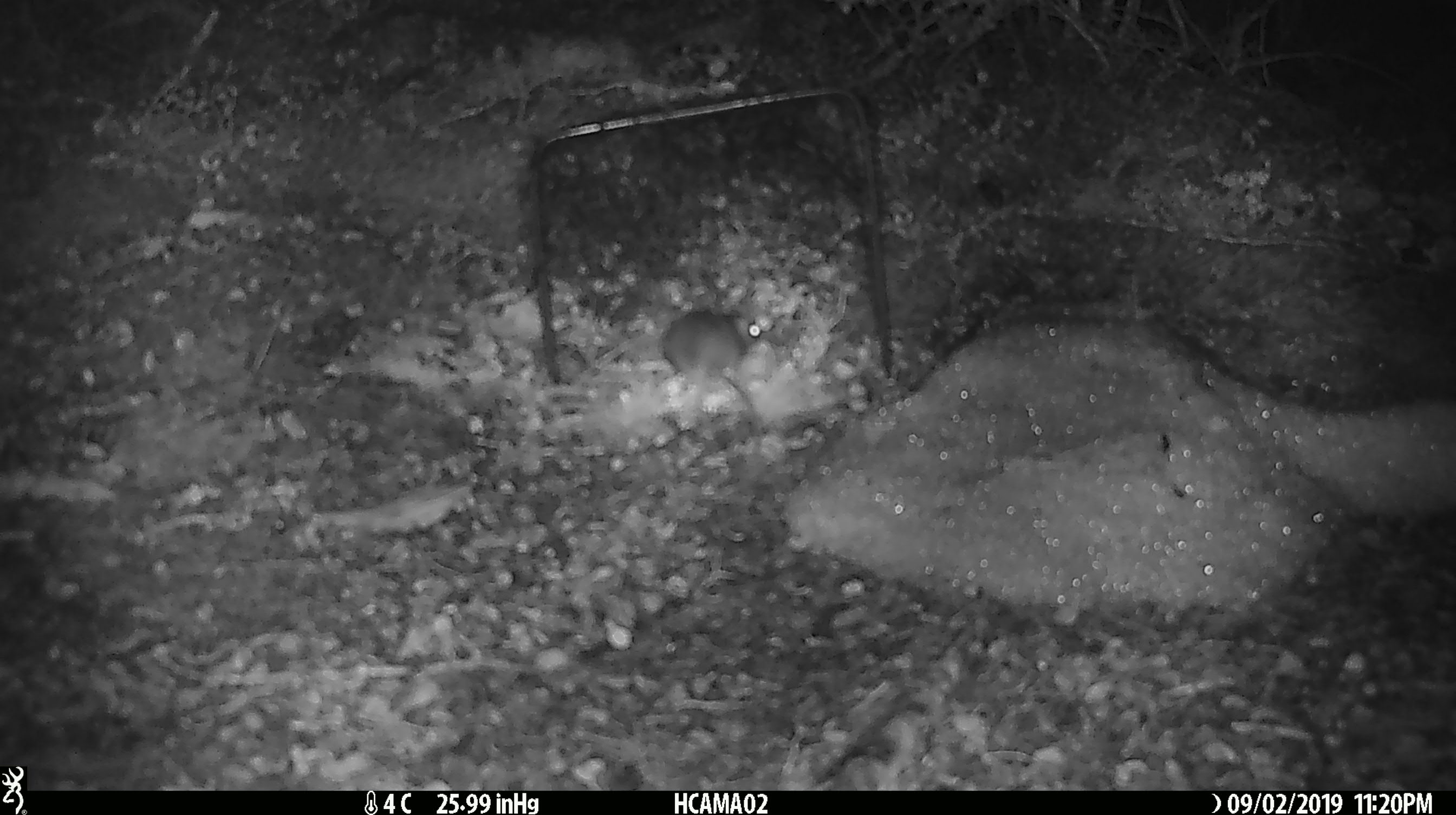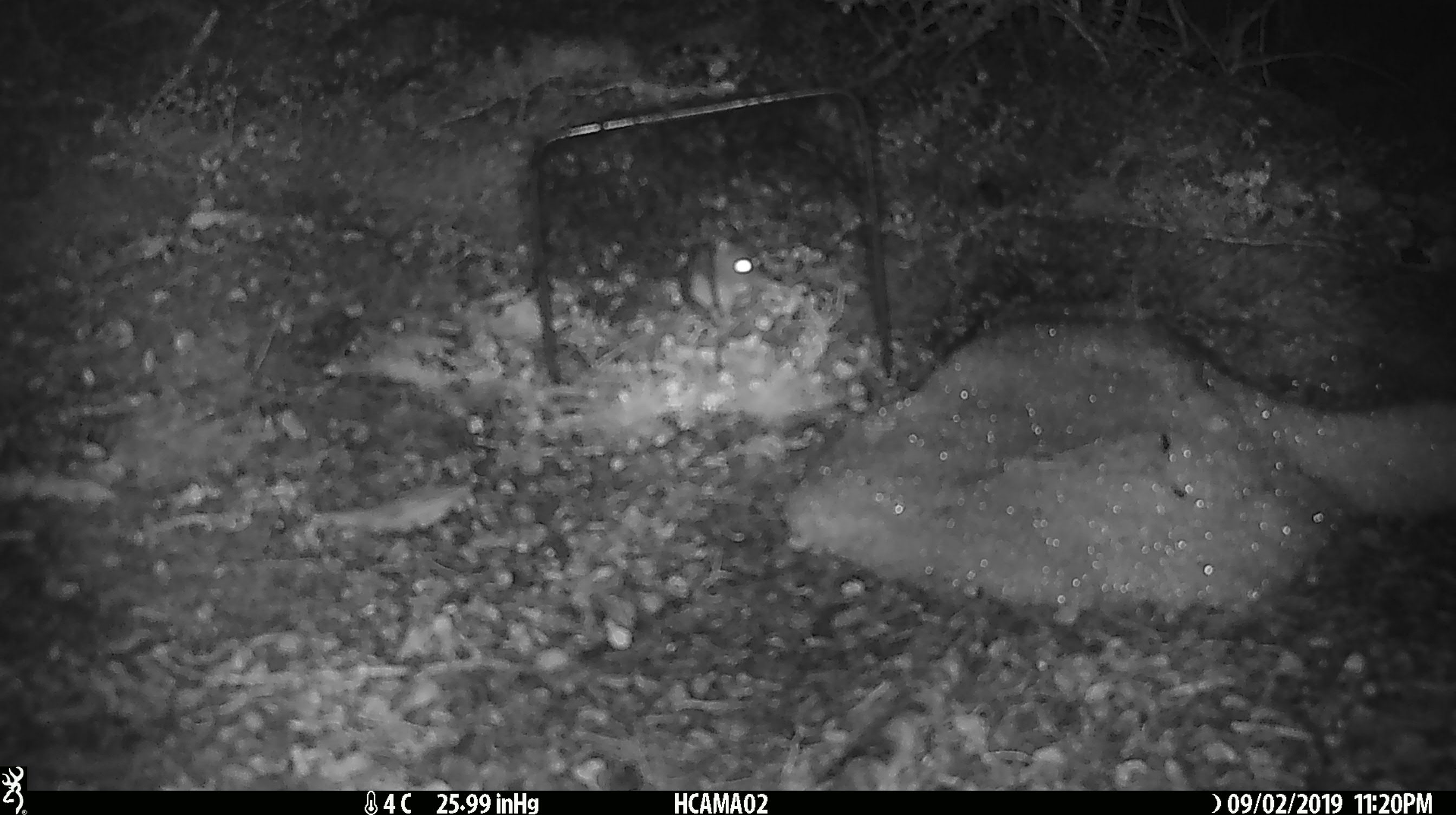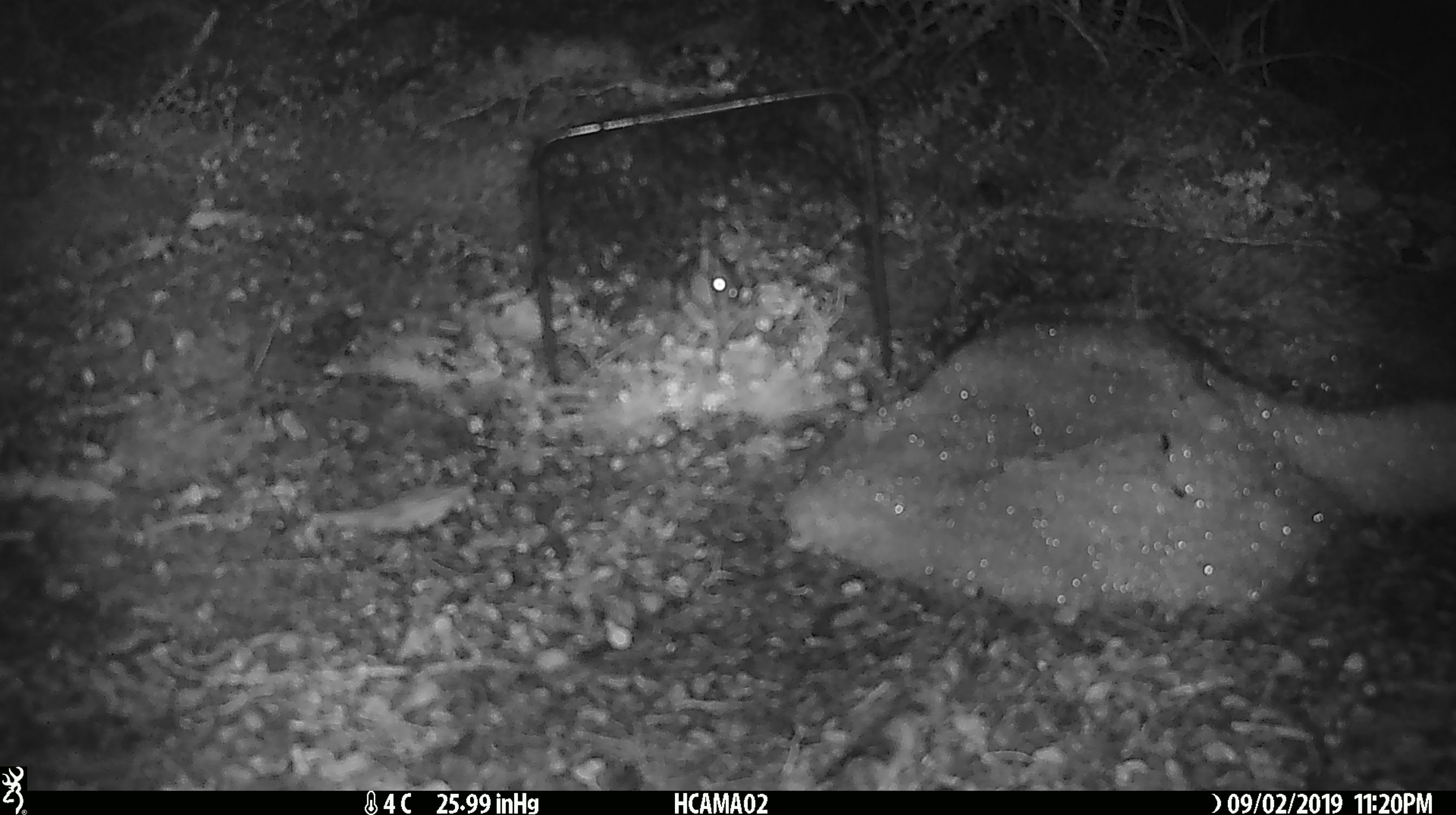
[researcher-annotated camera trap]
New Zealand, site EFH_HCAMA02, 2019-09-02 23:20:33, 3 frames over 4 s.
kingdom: Animalia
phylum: Chordata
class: Mammalia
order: Rodentia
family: Muridae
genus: Mus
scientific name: Mus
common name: mouse